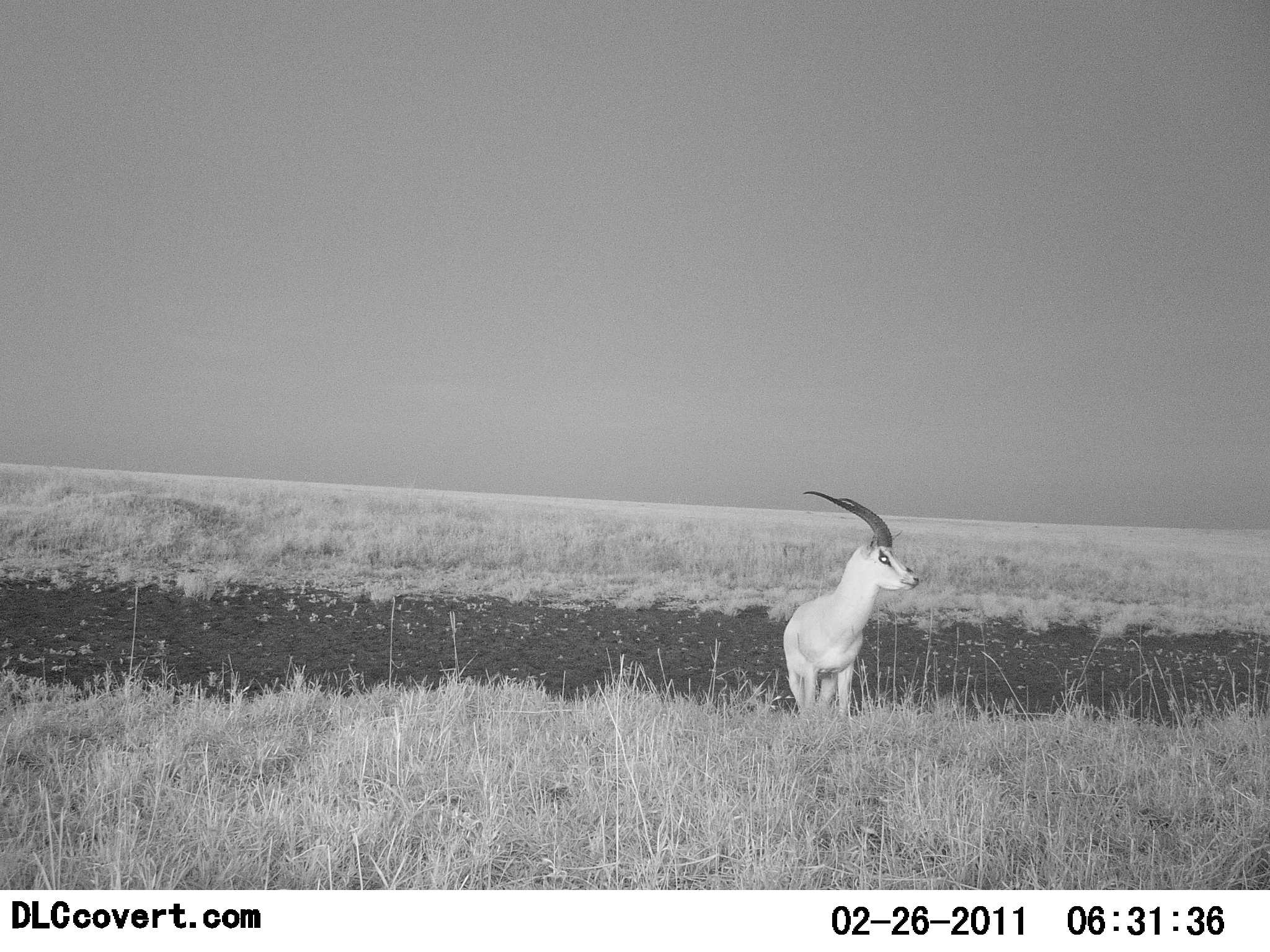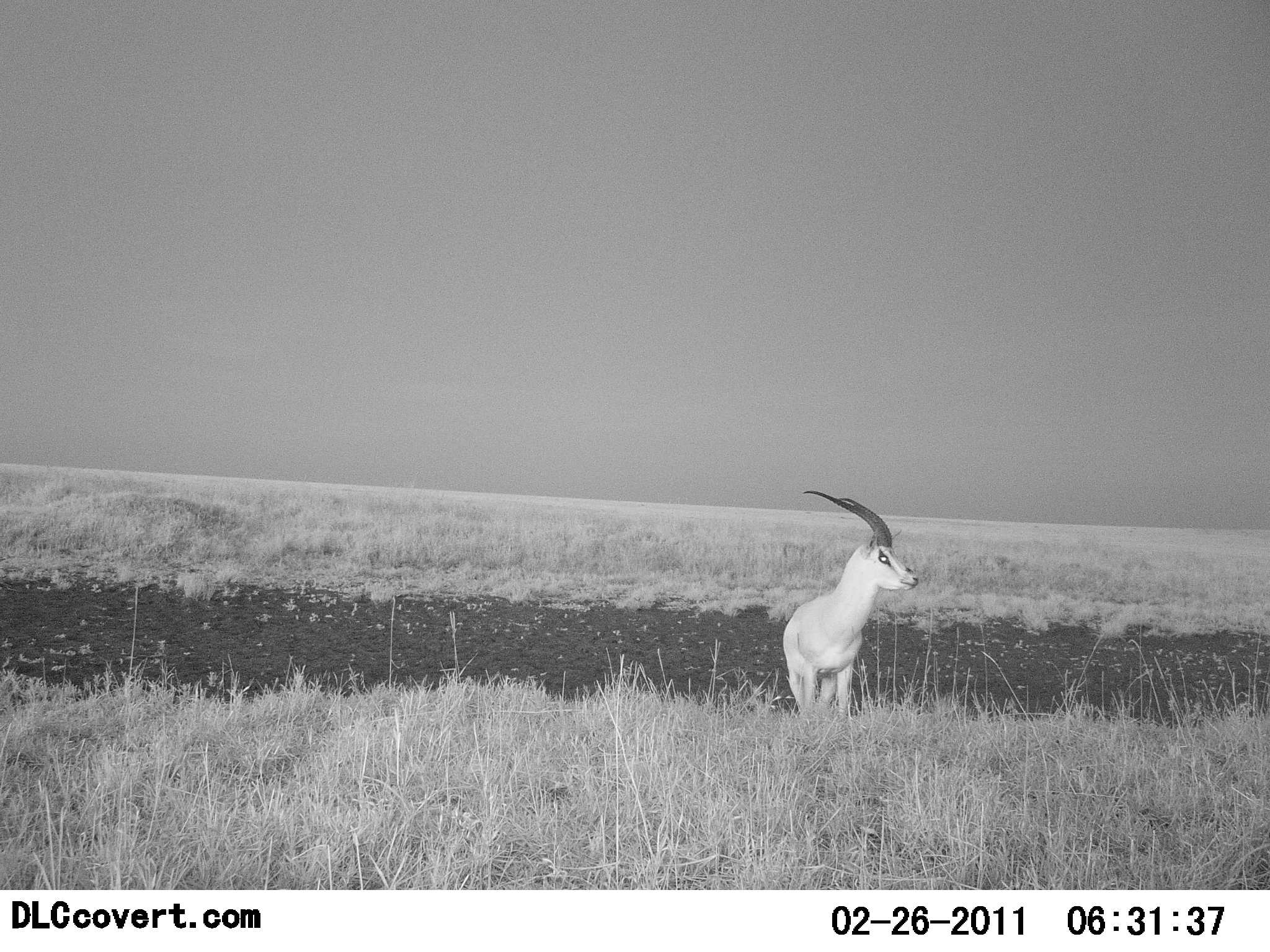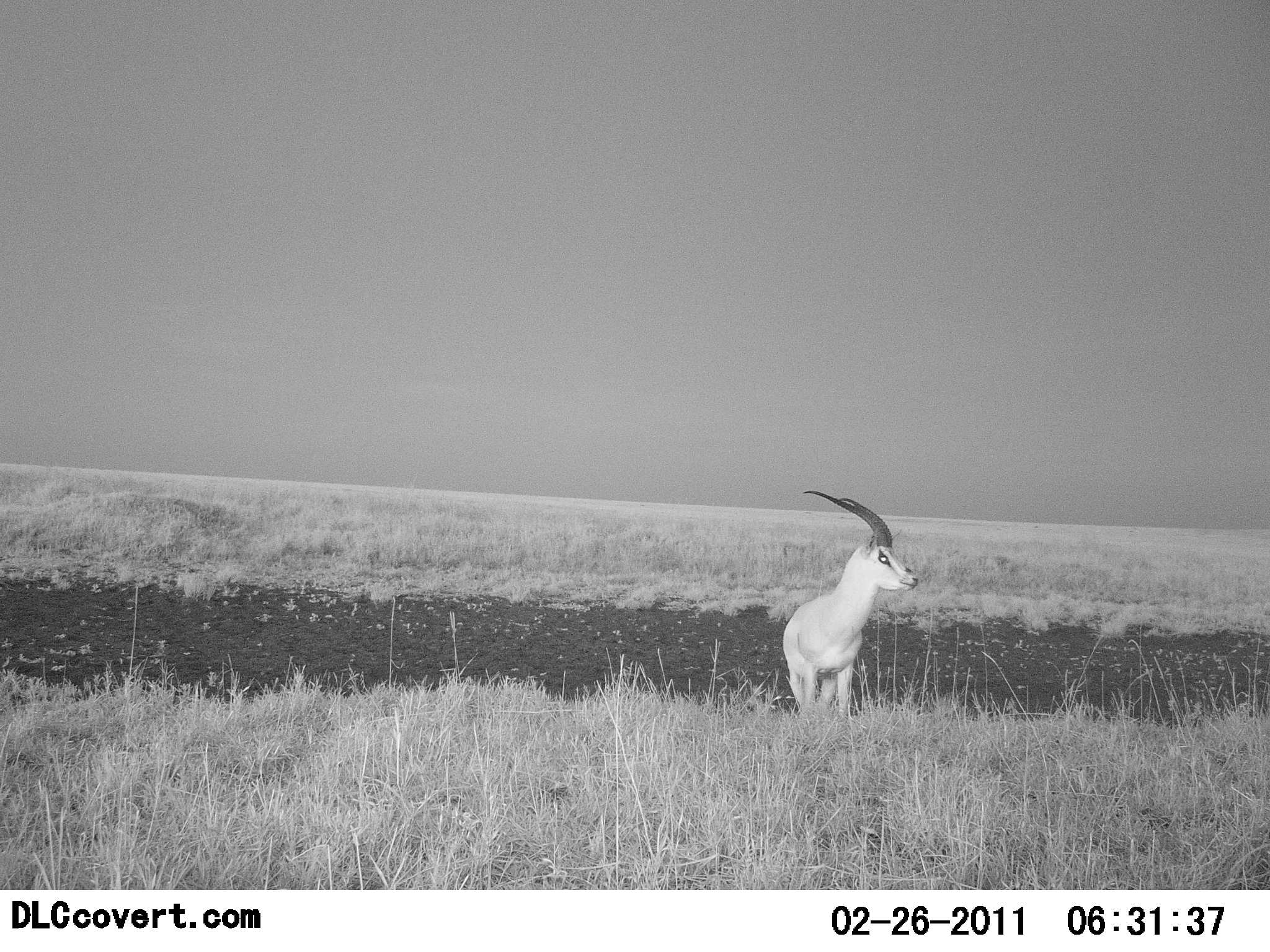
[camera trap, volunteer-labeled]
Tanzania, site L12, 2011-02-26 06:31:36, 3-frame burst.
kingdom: Animalia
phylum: Chordata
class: Mammalia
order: Artiodactyla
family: Bovidae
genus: Eudorcas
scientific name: Eudorcas thomsonii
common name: thomson's gazelle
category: gazellethomsons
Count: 1.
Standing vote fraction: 100%.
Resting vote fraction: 0%.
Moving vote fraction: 0%.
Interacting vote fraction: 0%.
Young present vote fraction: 0%.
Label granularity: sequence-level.